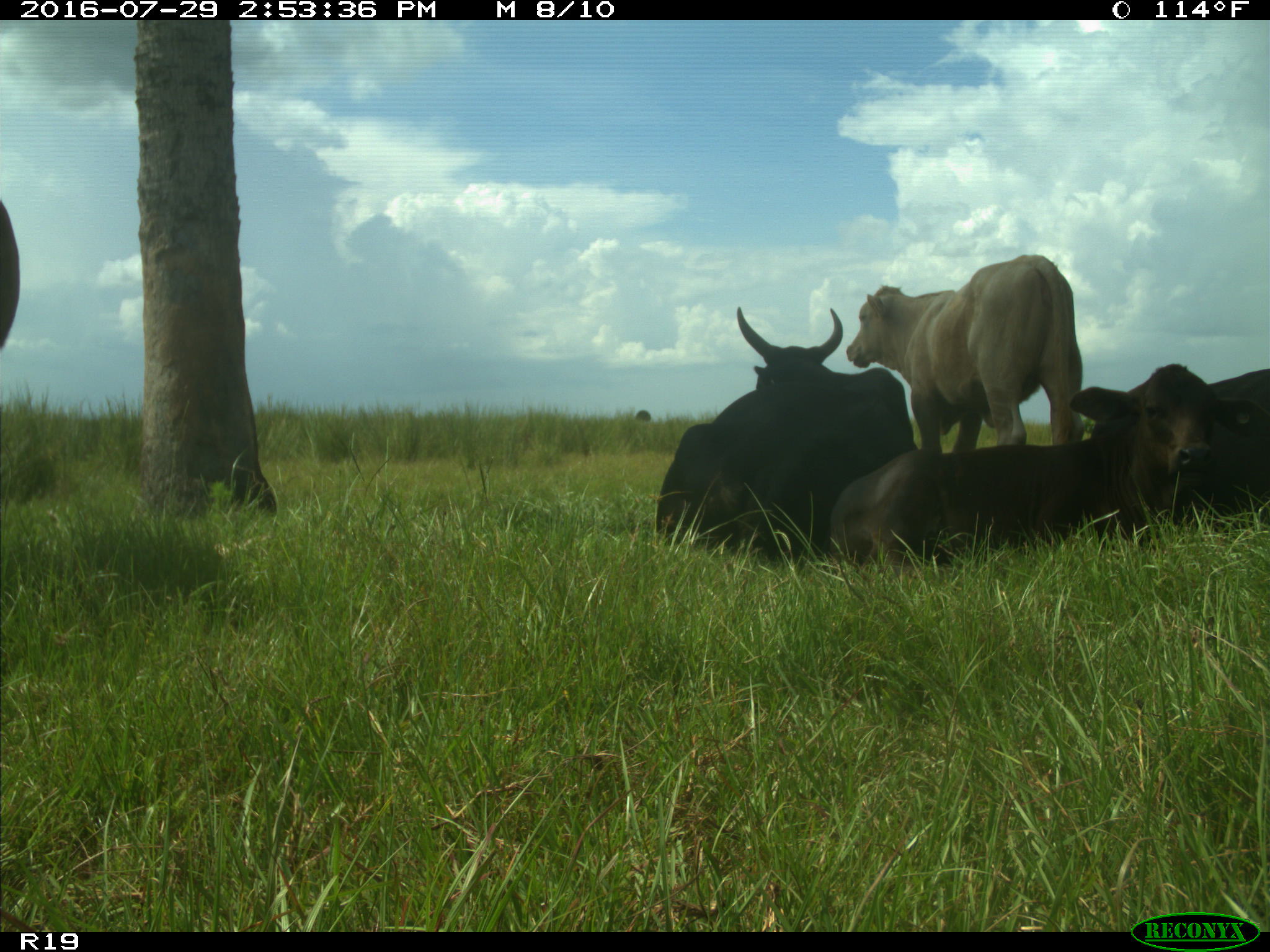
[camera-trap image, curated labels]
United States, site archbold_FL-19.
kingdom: Animalia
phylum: Chordata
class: Mammalia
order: Artiodactyla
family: Bovidae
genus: Bos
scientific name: Bos taurus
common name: domestic cow